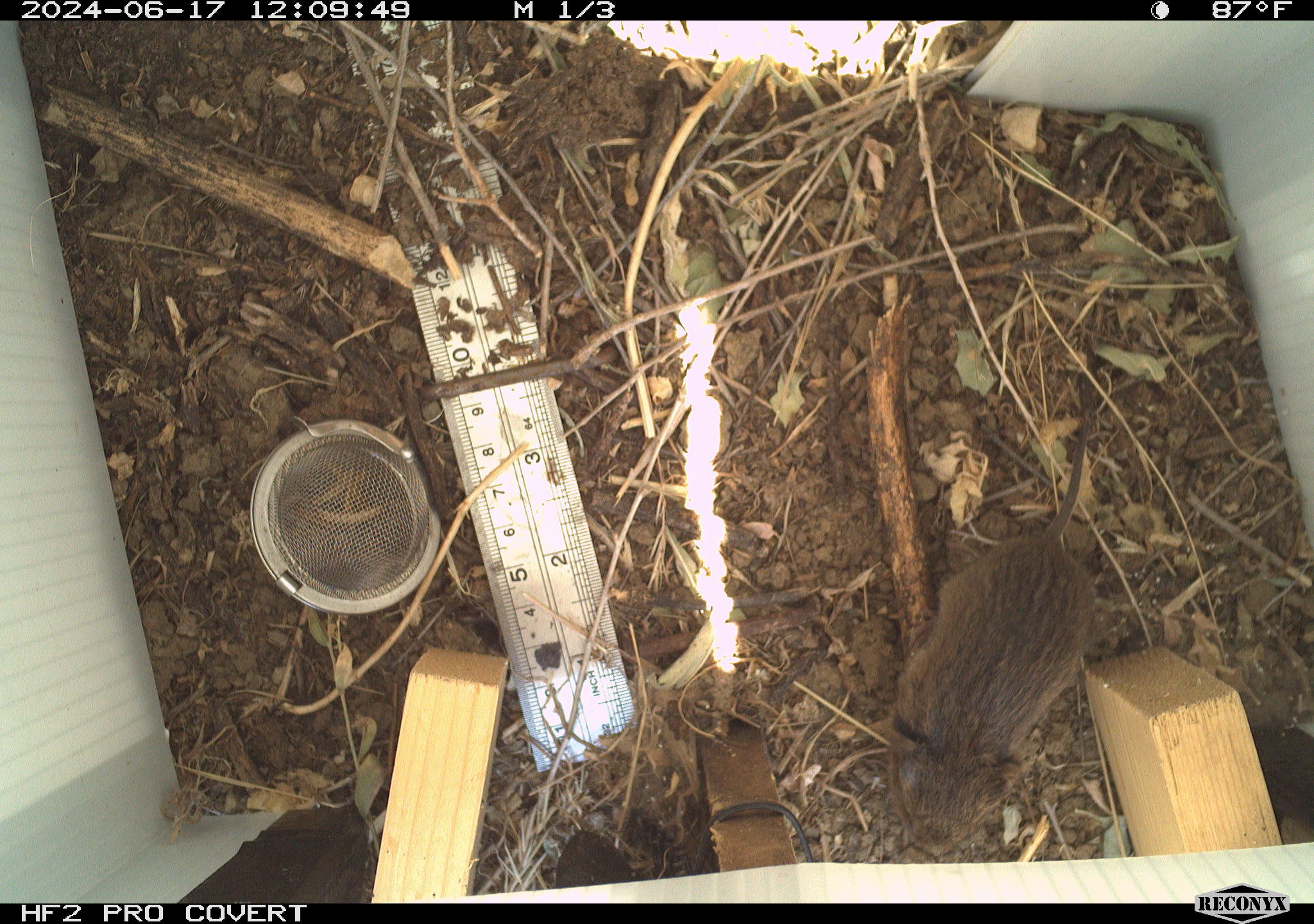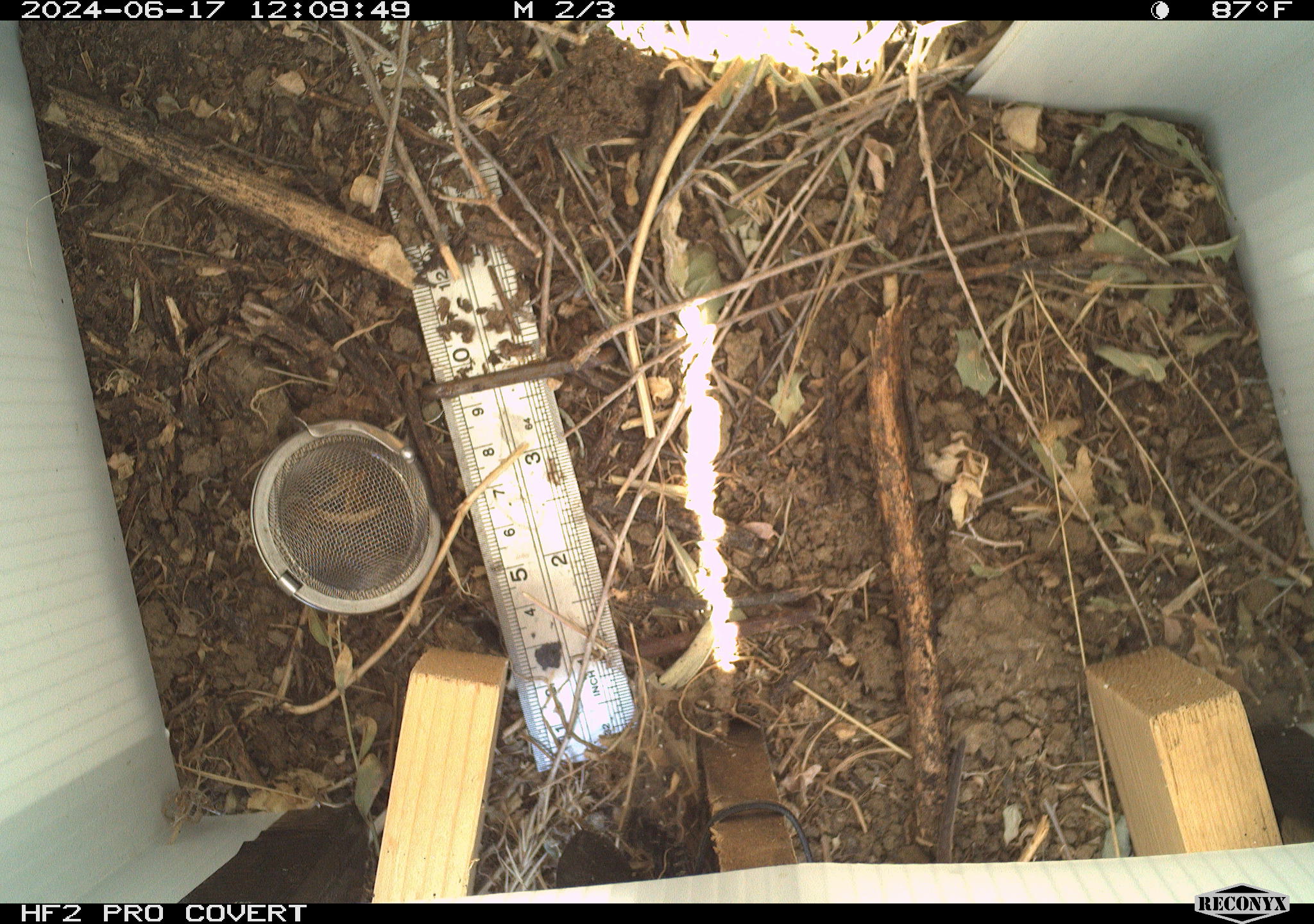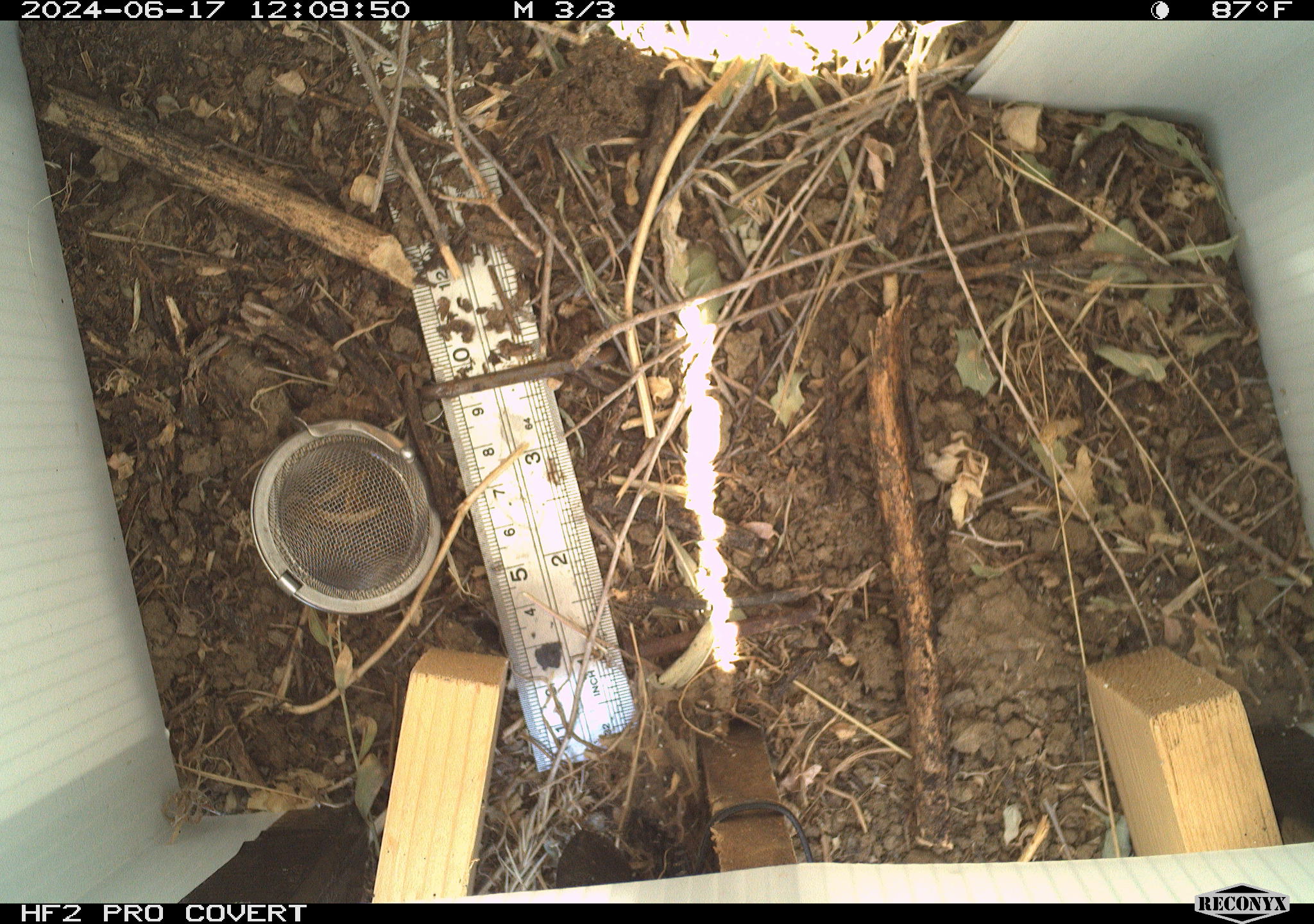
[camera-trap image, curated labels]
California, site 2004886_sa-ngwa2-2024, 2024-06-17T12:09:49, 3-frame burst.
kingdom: Animalia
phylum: Chordata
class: Mammalia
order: Rodentia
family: Cricetidae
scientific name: Arvicolinae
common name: voles, lemmings, and muskrats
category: arvicolinae subfamily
Arvicolinae subfamily (voles, lemmings, and muskrats) (Arvicolinae).